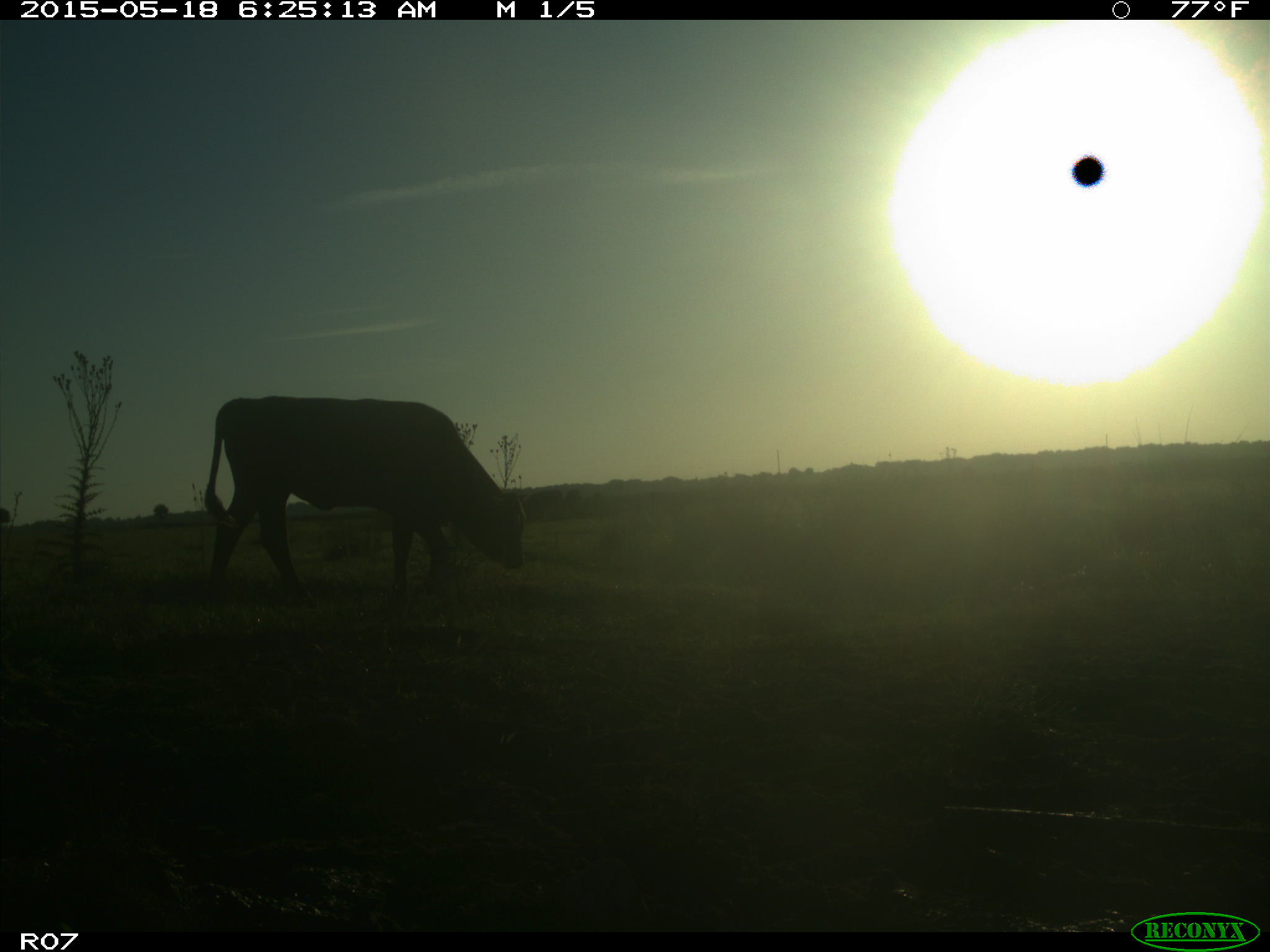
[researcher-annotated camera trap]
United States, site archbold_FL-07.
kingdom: Animalia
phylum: Chordata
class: Mammalia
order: Artiodactyla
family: Bovidae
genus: Bos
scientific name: Bos taurus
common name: domestic cow